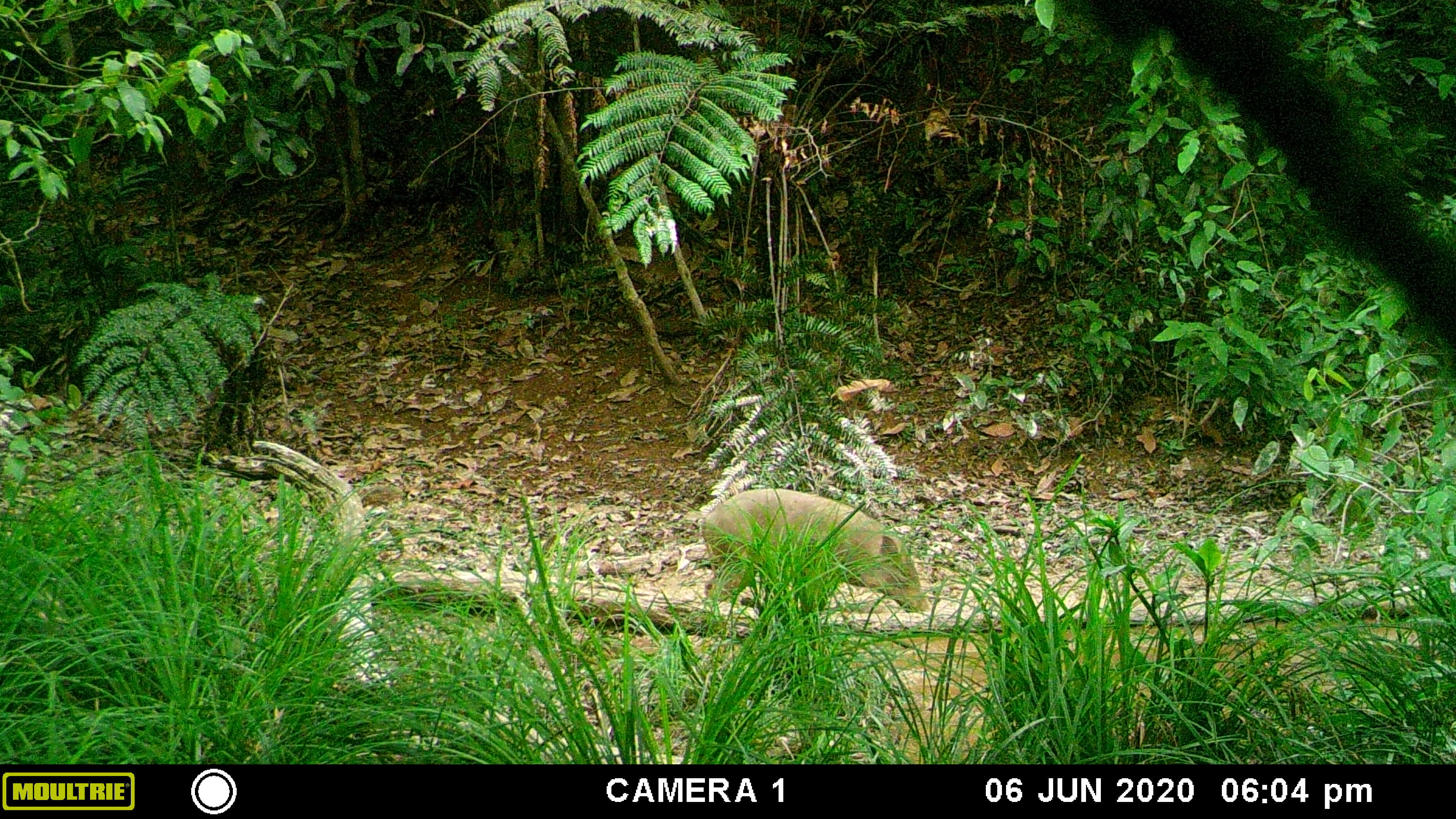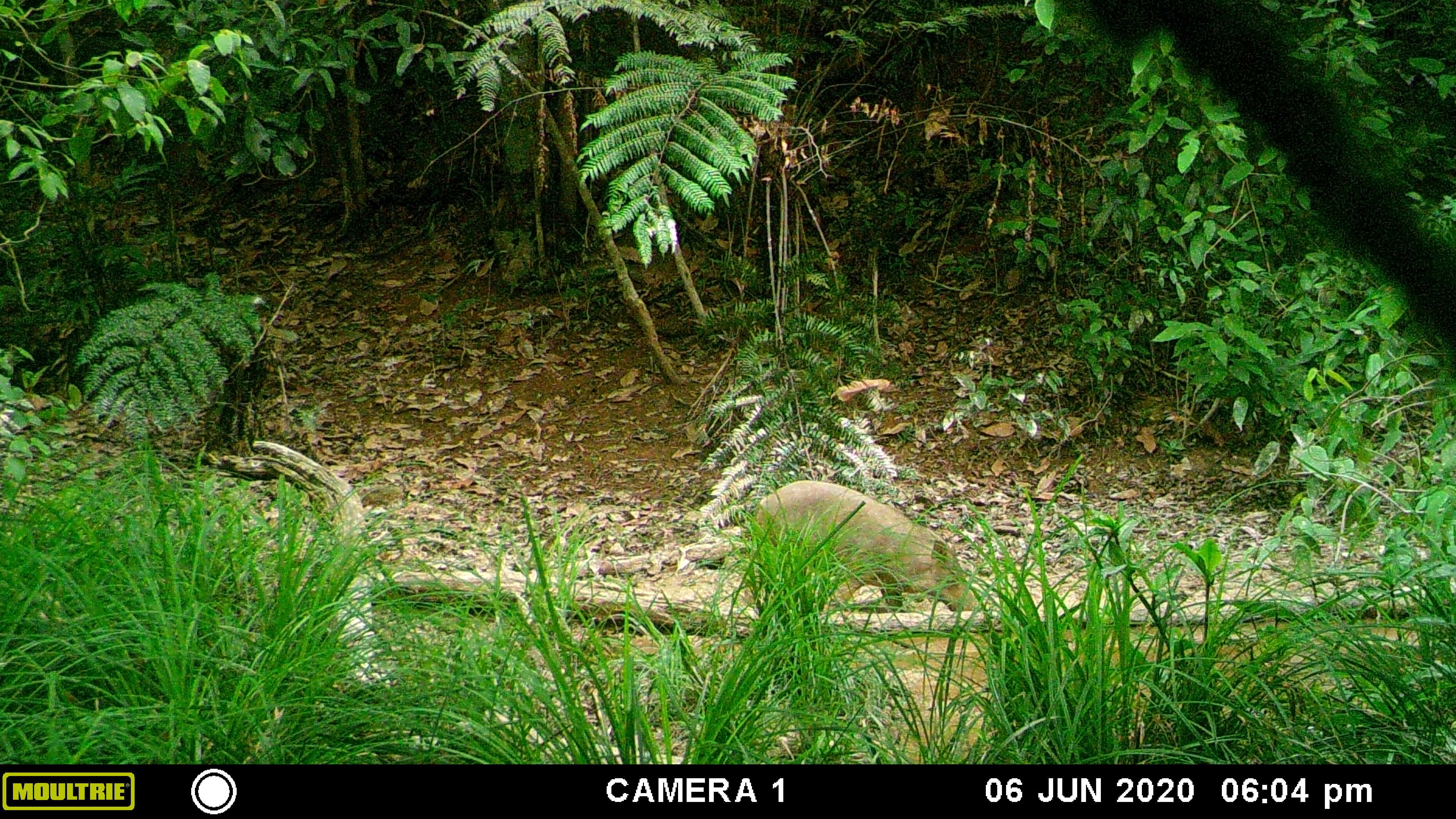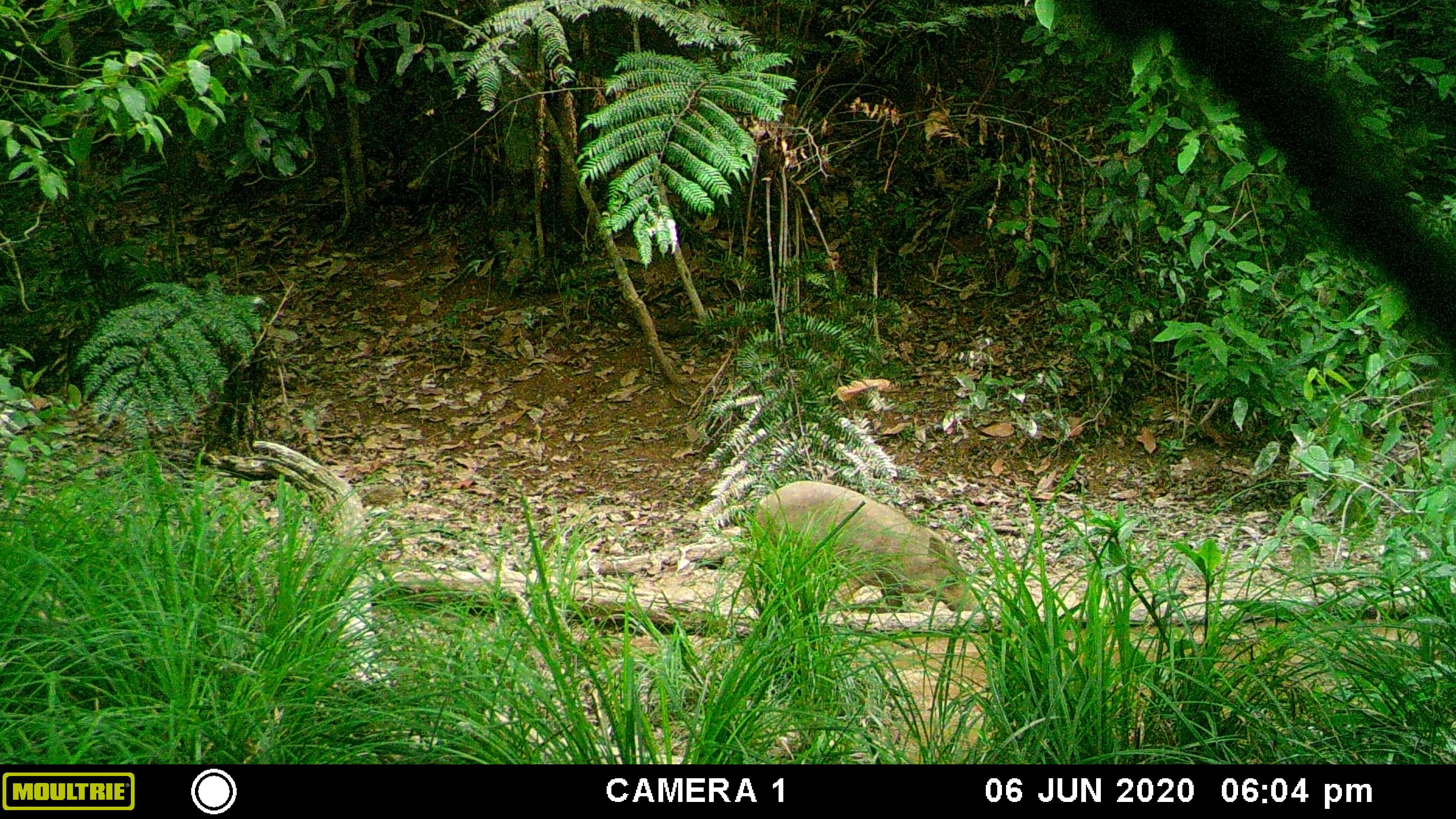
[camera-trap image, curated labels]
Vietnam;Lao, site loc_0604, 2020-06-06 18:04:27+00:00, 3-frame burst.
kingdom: Animalia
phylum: Chordata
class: Mammalia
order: Artiodactyla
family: Suidae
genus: Sus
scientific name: Sus scrofa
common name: eurasian wild pig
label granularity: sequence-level